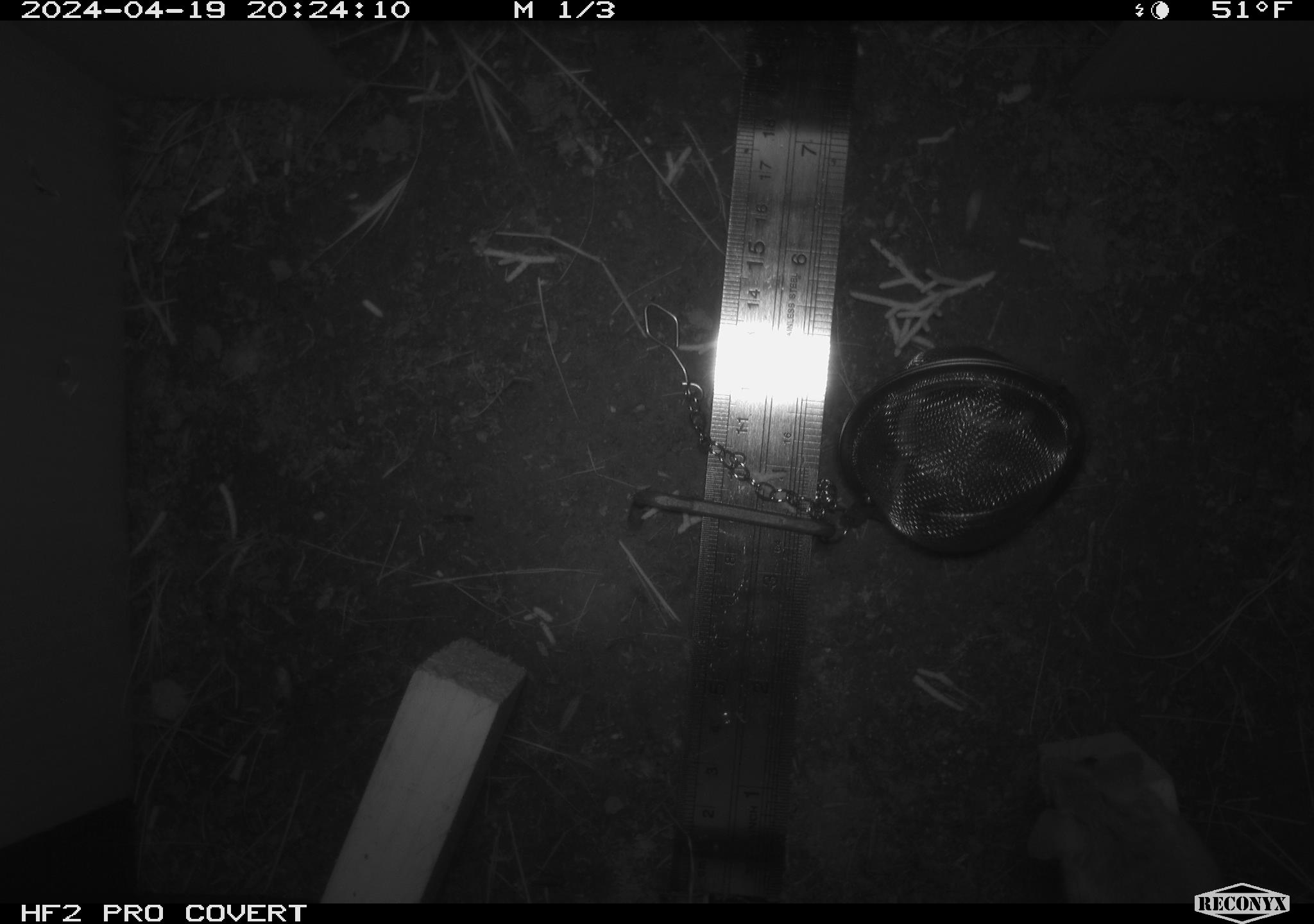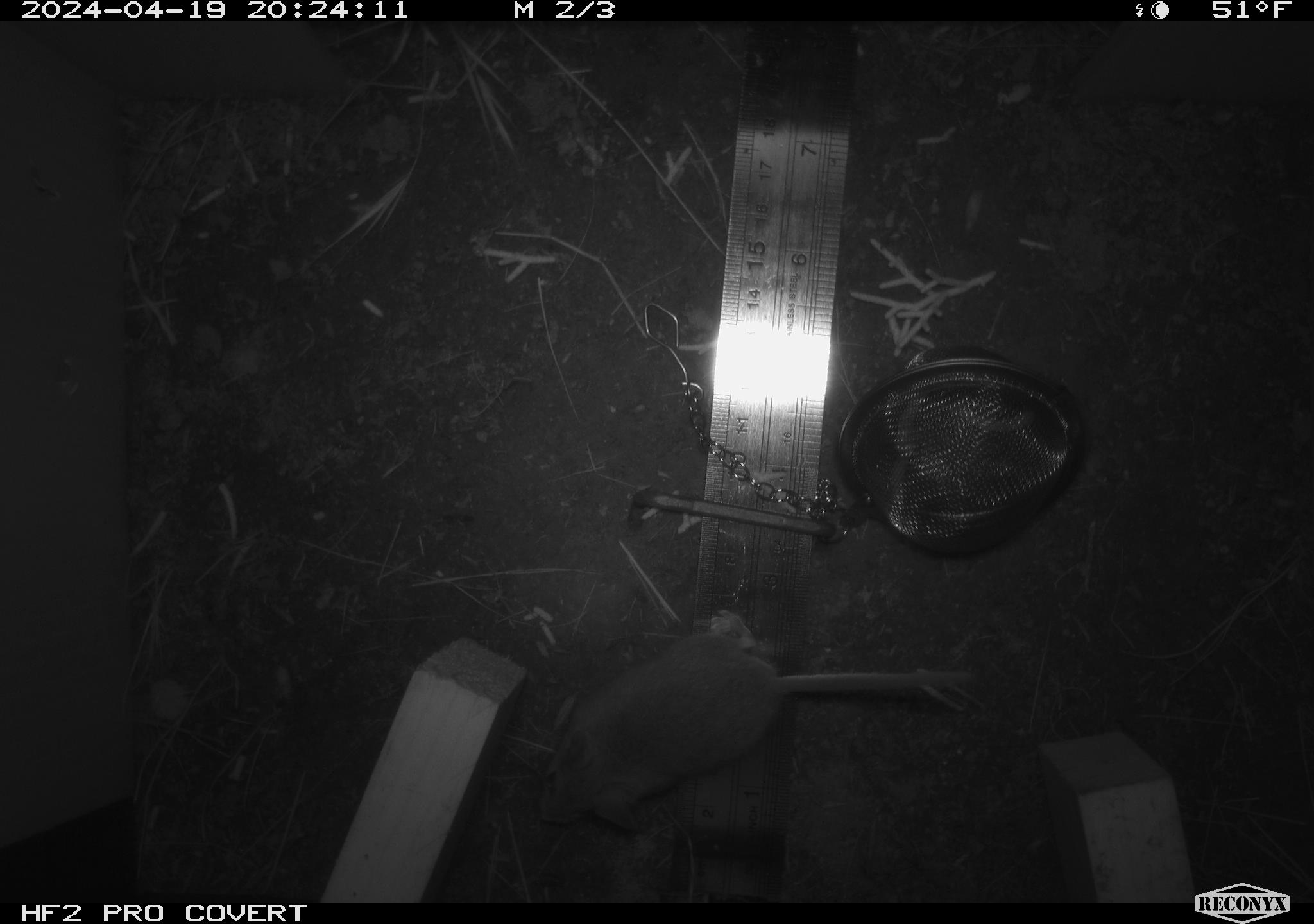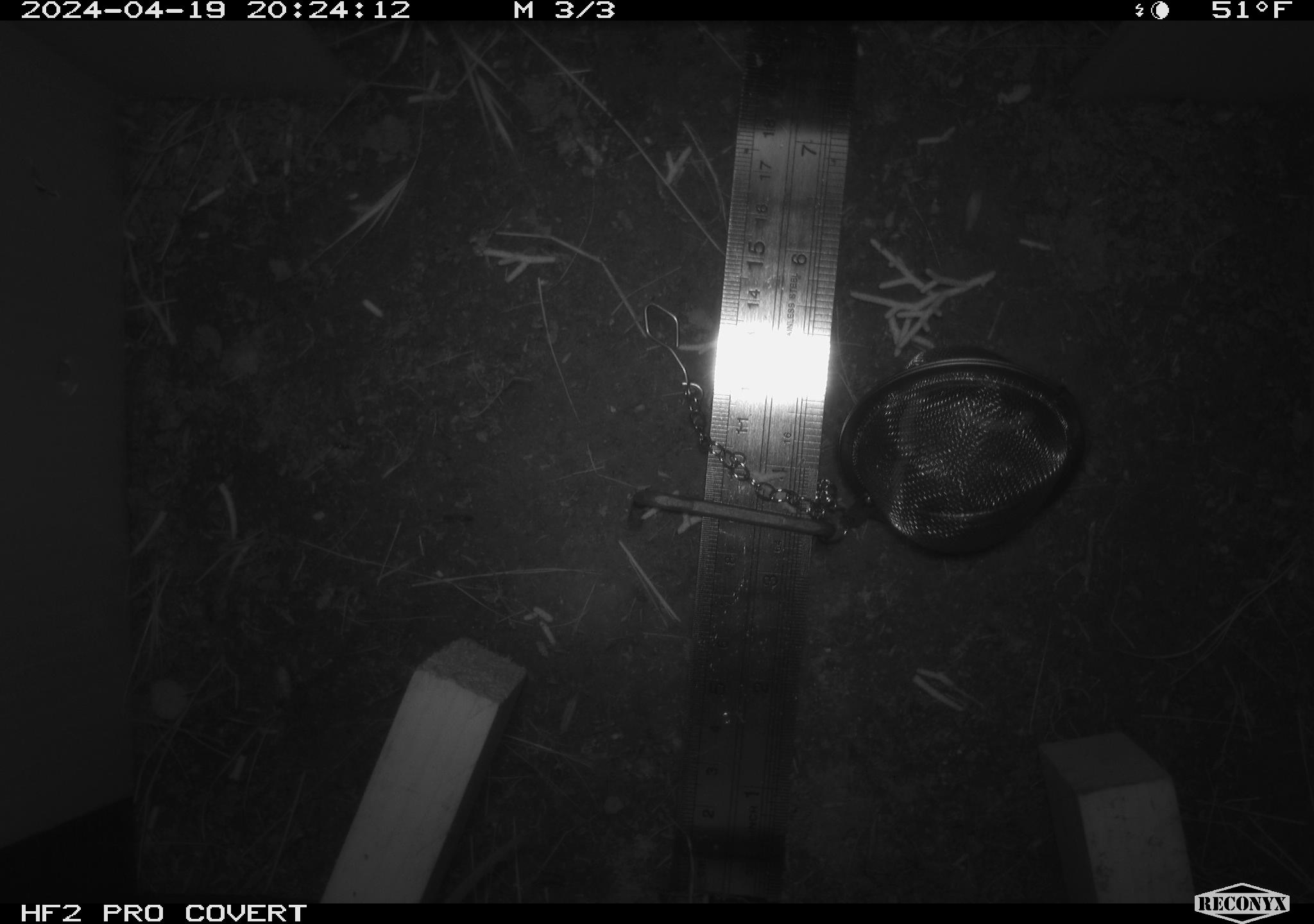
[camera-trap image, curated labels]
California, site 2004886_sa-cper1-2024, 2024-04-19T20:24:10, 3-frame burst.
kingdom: Animalia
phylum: Chordata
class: Mammalia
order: Rodentia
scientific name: Rodentia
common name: rodent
Rodent (Rodentia).